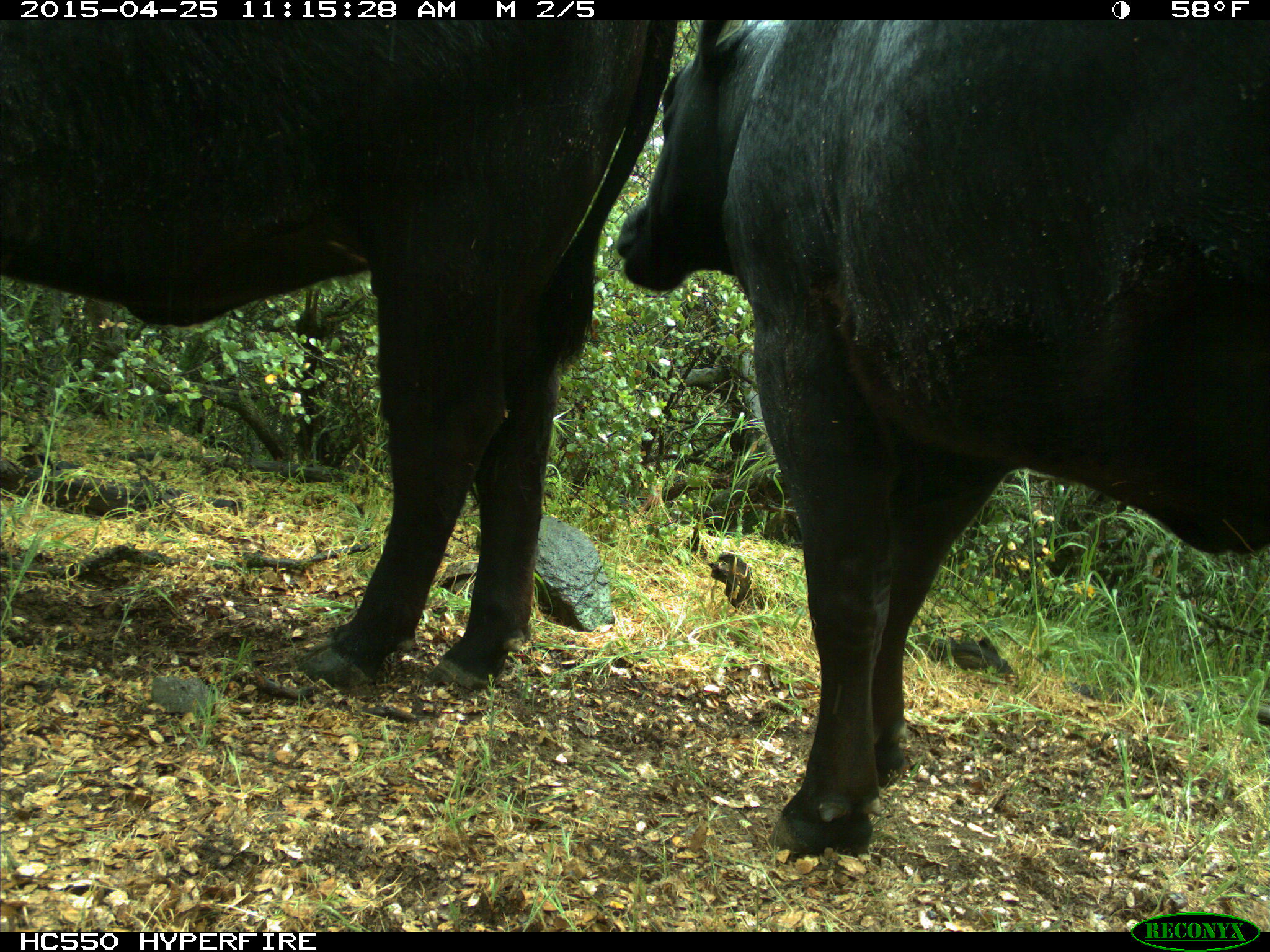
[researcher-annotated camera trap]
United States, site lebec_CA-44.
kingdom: Animalia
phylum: Chordata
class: Mammalia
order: Artiodactyla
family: Suidae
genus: Sus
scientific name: Sus scrofa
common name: wild boar